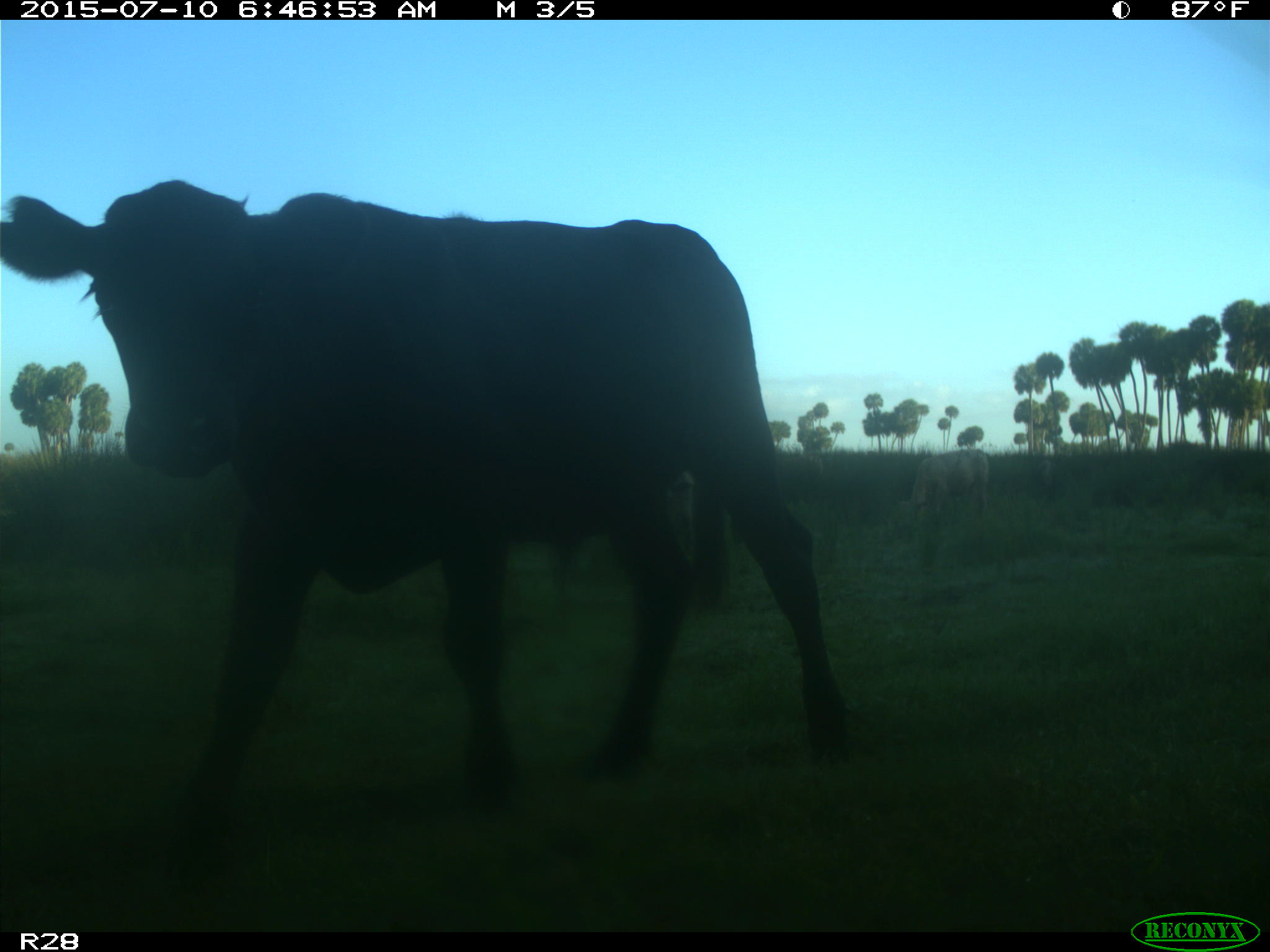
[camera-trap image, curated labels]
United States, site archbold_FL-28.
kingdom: Animalia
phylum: Chordata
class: Mammalia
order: Artiodactyla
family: Bovidae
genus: Bos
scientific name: Bos taurus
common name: domestic cow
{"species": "Bos taurus (domestic cow)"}